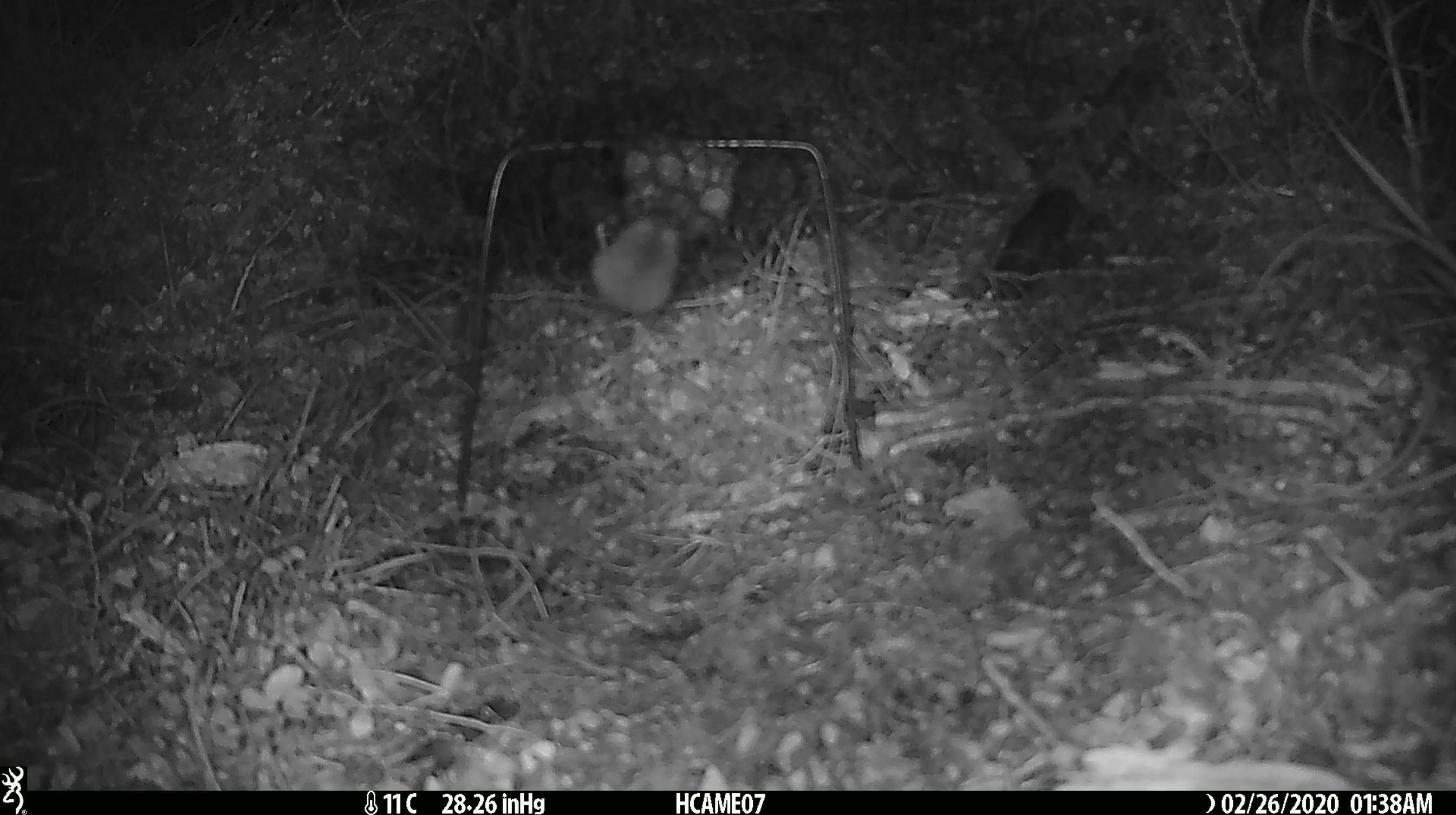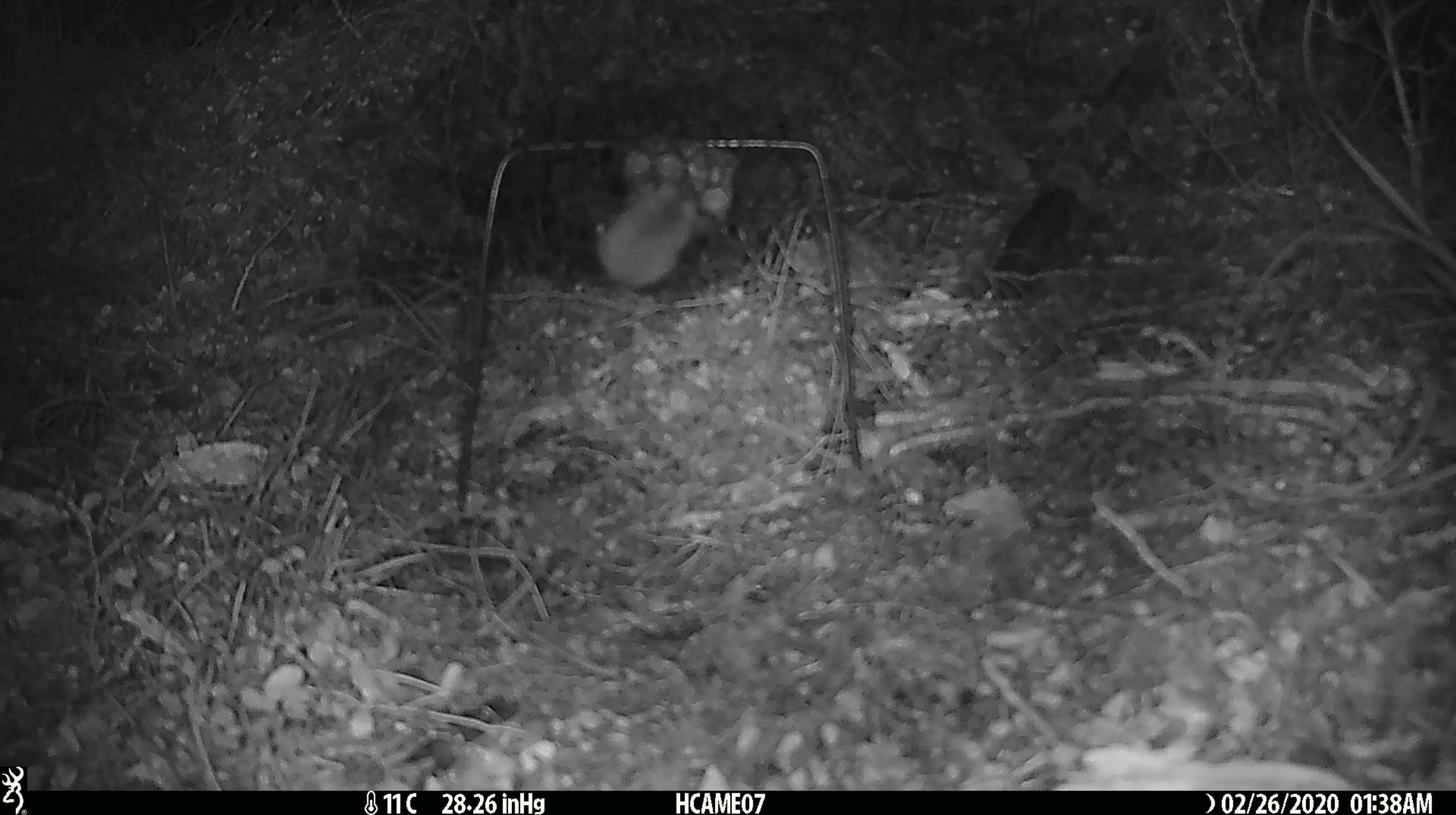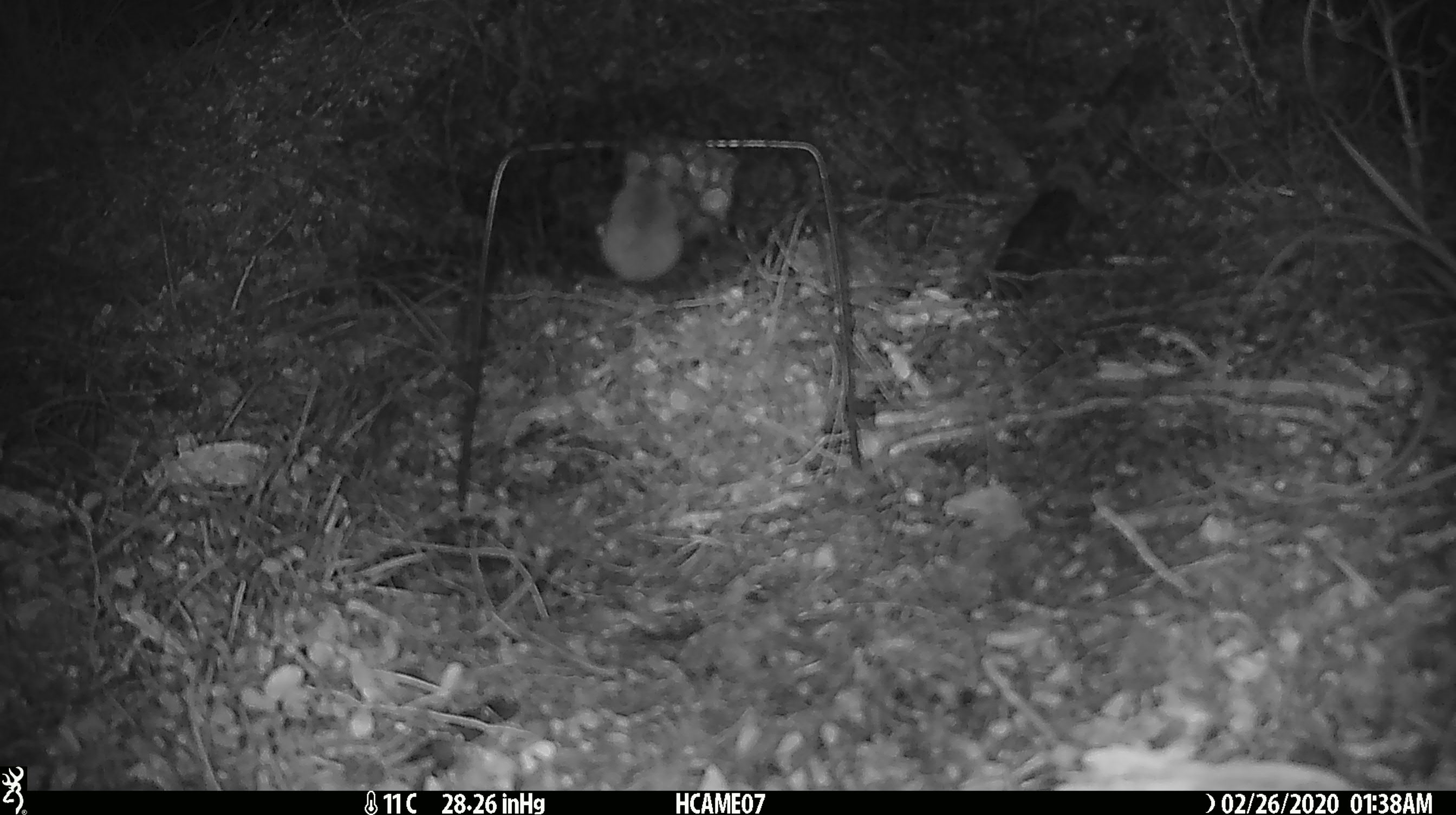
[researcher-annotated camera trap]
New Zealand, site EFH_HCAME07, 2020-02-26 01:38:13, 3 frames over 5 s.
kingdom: Animalia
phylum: Chordata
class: Mammalia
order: Rodentia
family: Muridae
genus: Mus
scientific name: Mus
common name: mouse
Mouse (Mus).